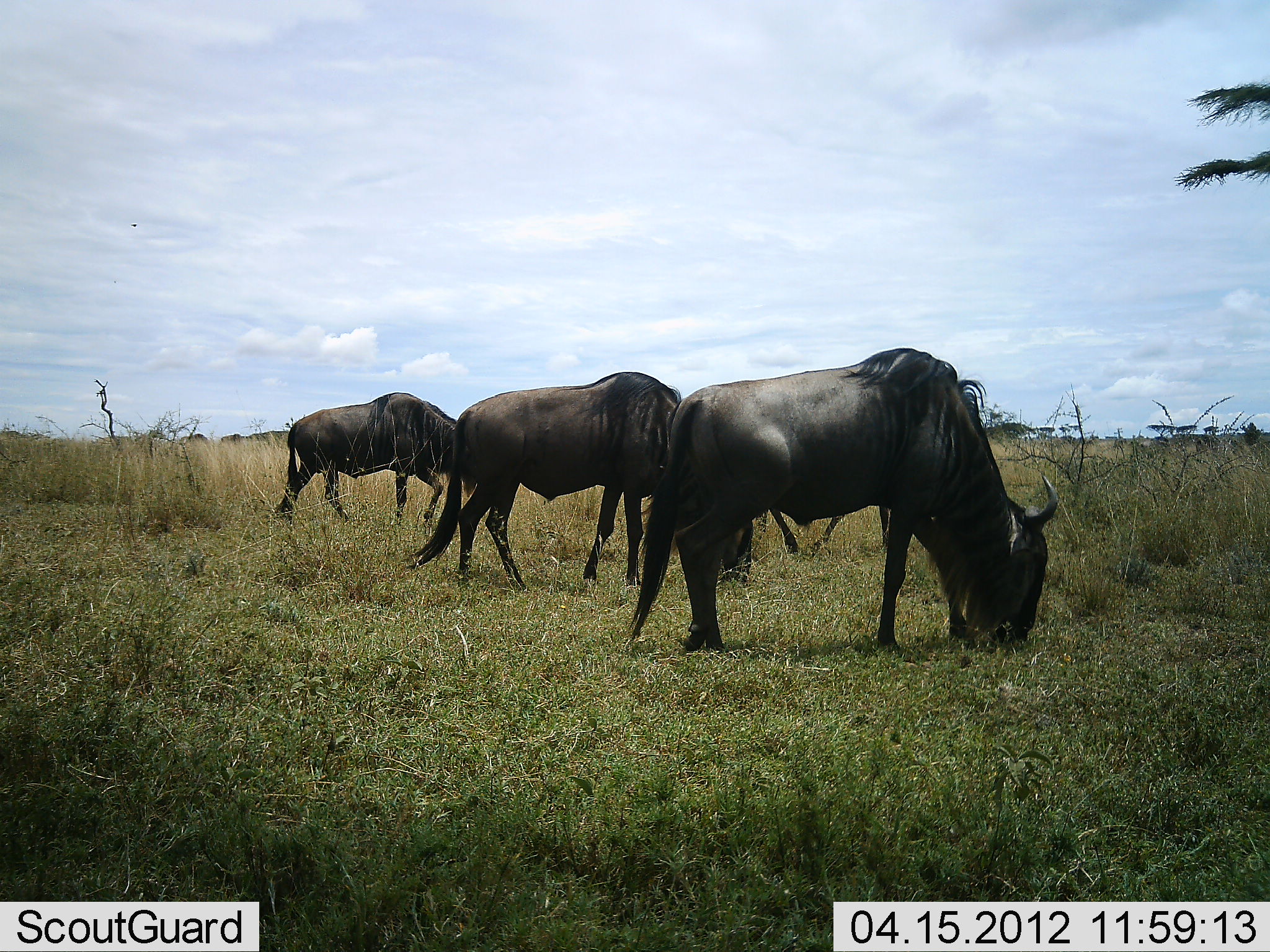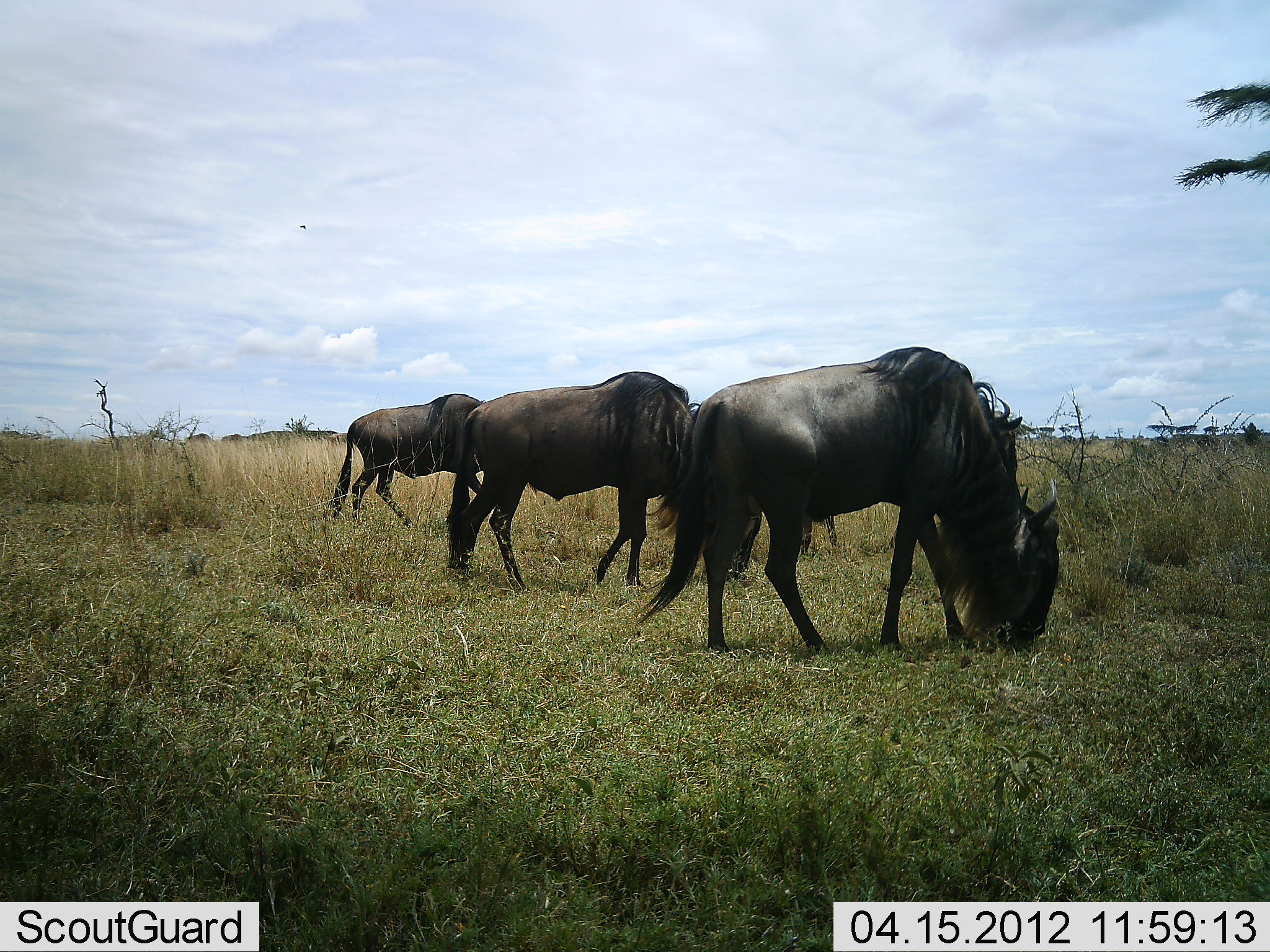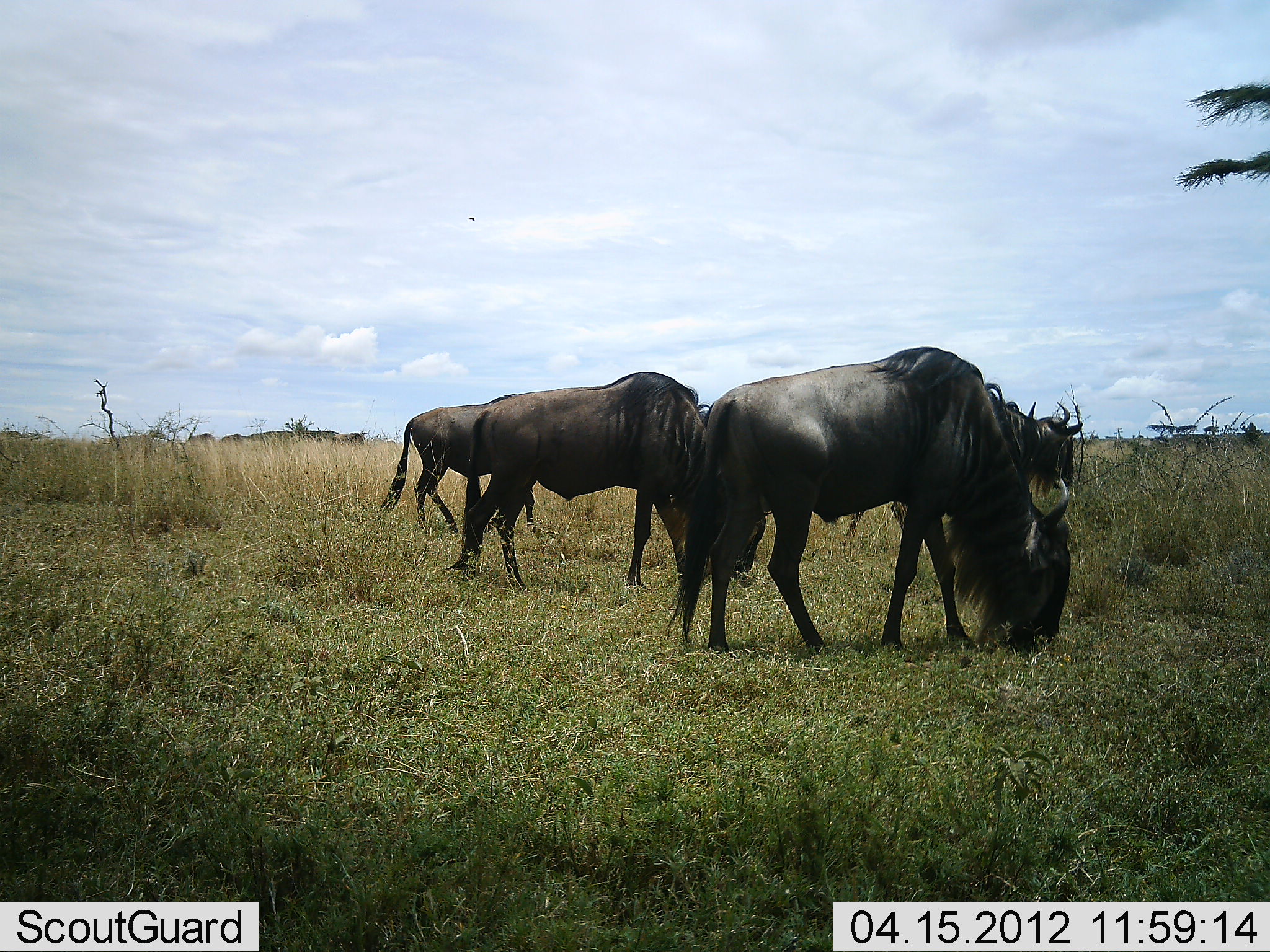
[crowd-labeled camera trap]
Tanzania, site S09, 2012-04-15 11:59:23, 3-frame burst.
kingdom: Animalia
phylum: Chordata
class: Mammalia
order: Artiodactyla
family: Bovidae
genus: Connochaetes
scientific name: Connochaetes taurinus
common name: blue wildebeest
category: wildebeest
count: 4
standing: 16%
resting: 0%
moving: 26%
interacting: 0%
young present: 0%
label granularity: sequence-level